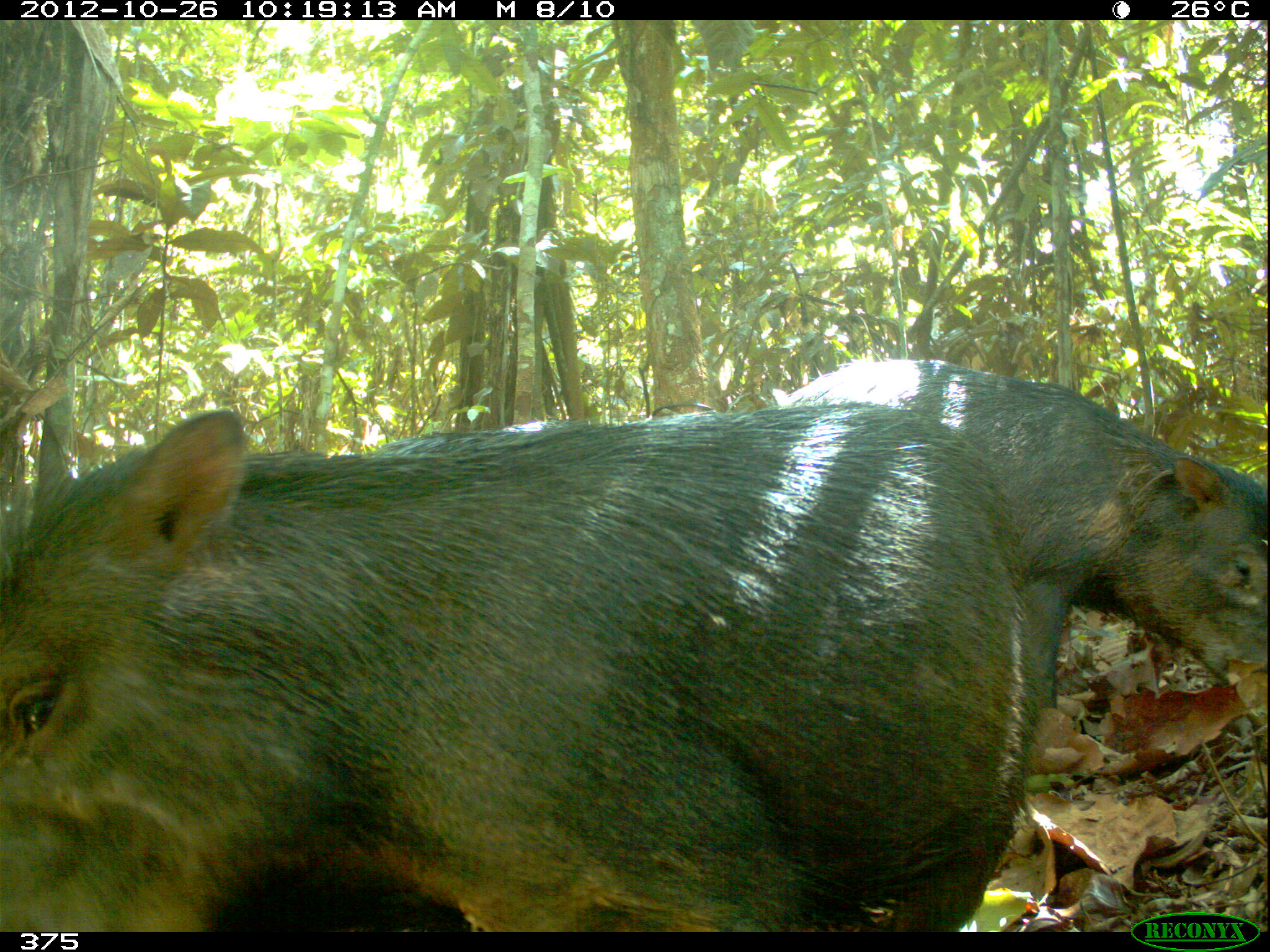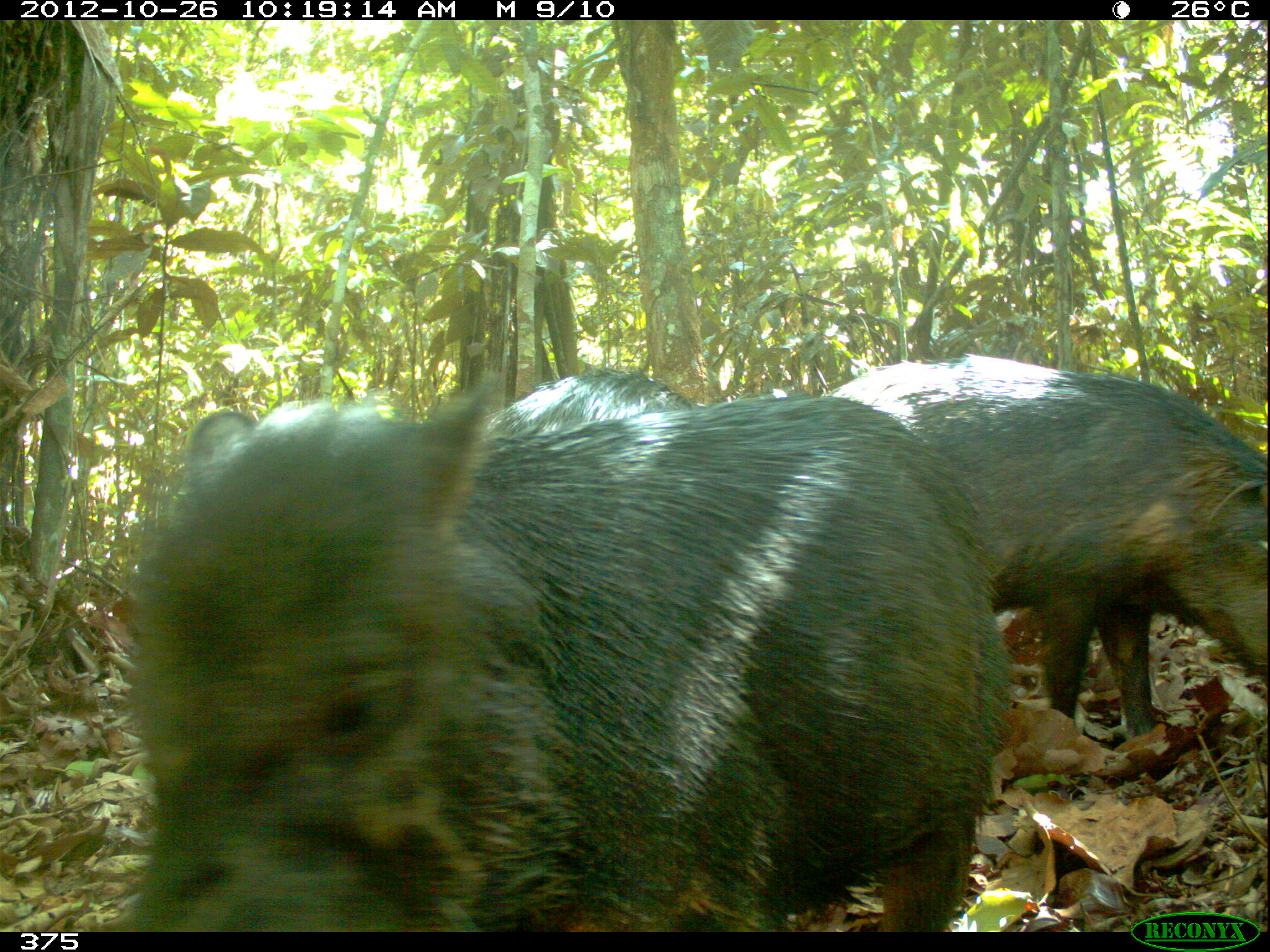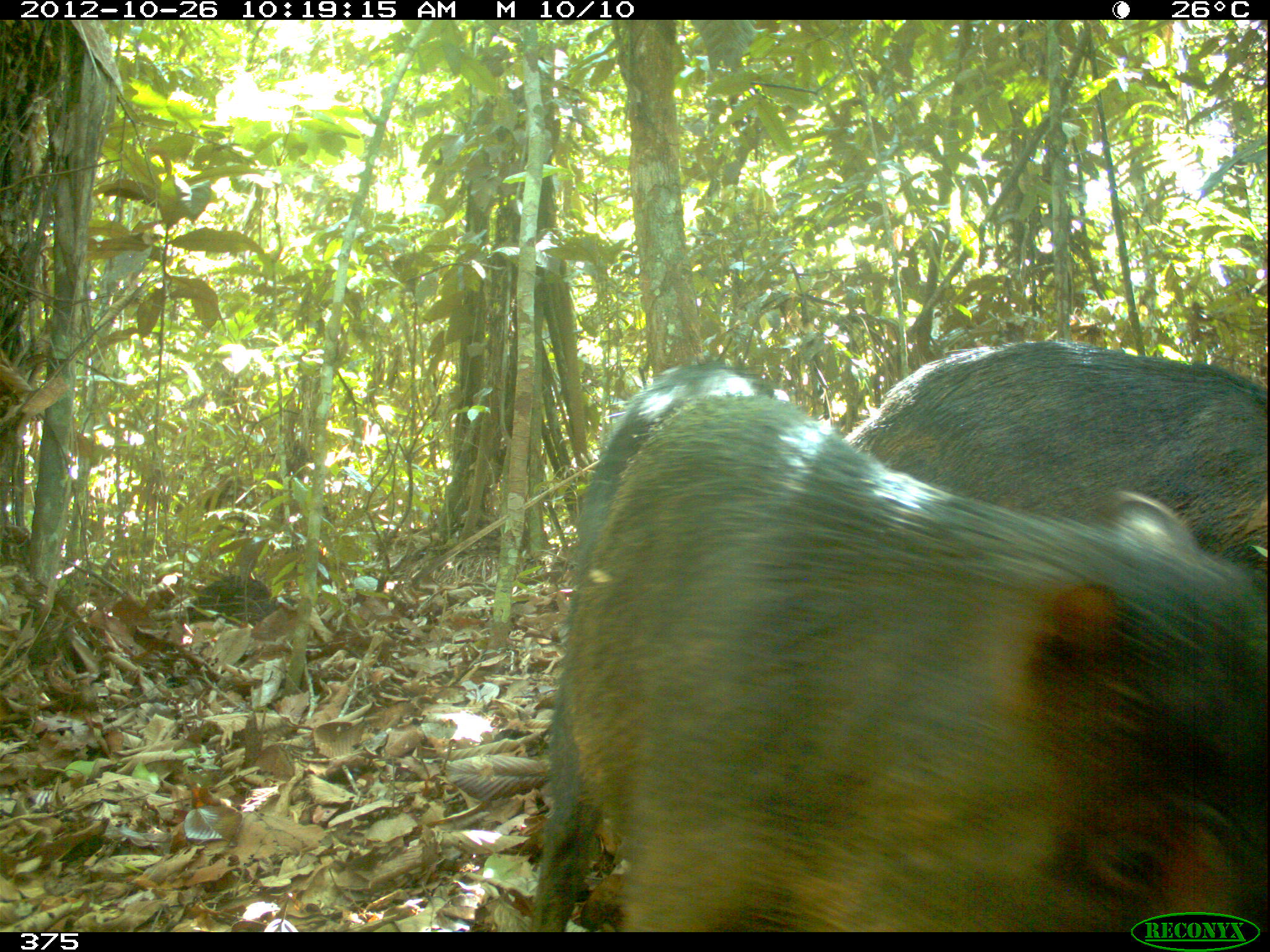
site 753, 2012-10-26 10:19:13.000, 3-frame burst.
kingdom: Animalia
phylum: Chordata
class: Mammalia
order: Artiodactyla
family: Tayassuidae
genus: Tayassu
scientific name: Tayassu pecari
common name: white-lipped peccary